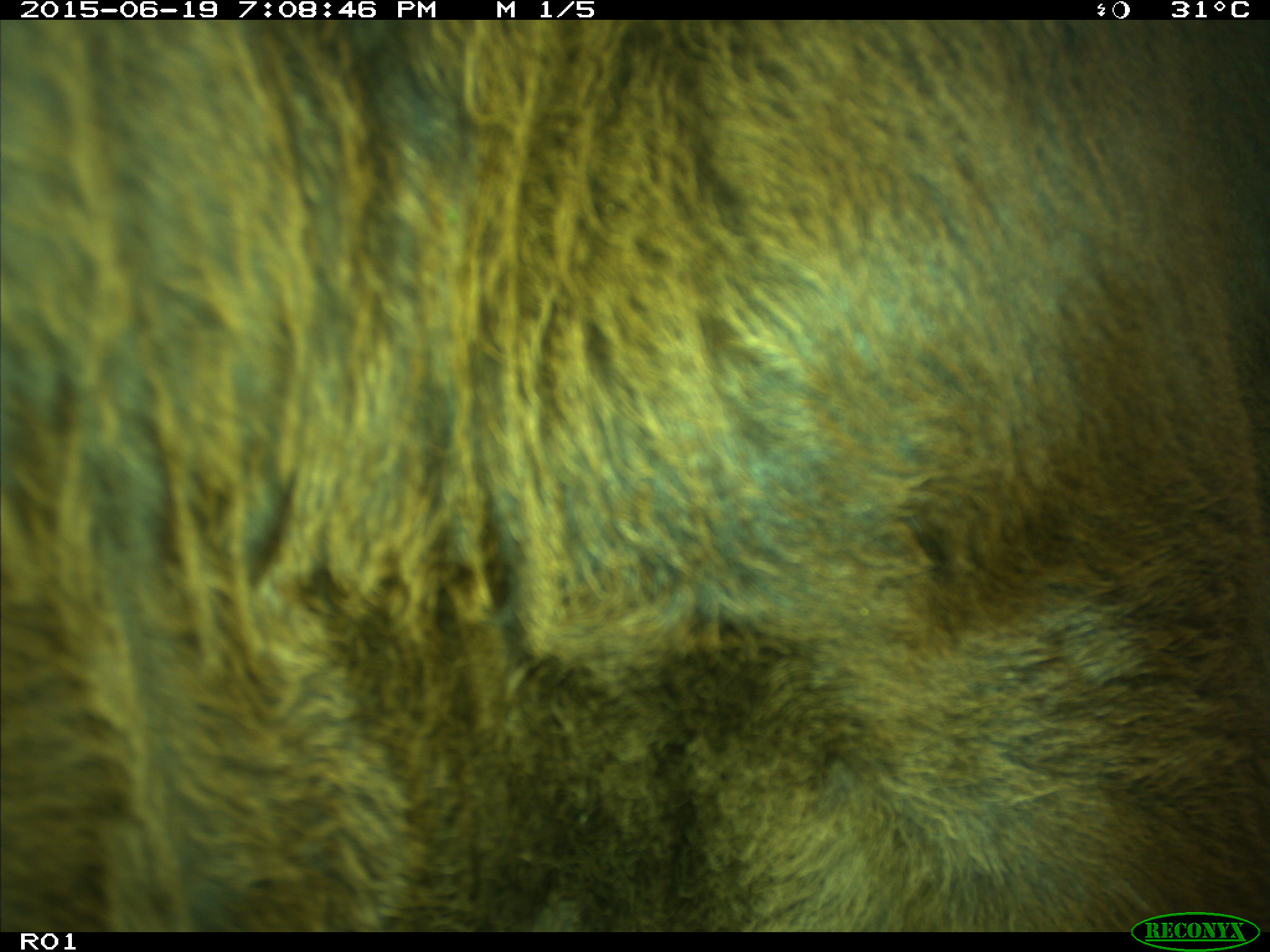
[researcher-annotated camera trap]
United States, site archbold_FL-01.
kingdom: Animalia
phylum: Chordata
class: Mammalia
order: Artiodactyla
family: Bovidae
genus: Bos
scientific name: Bos taurus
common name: domestic cow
Bos taurus (domestic cow).